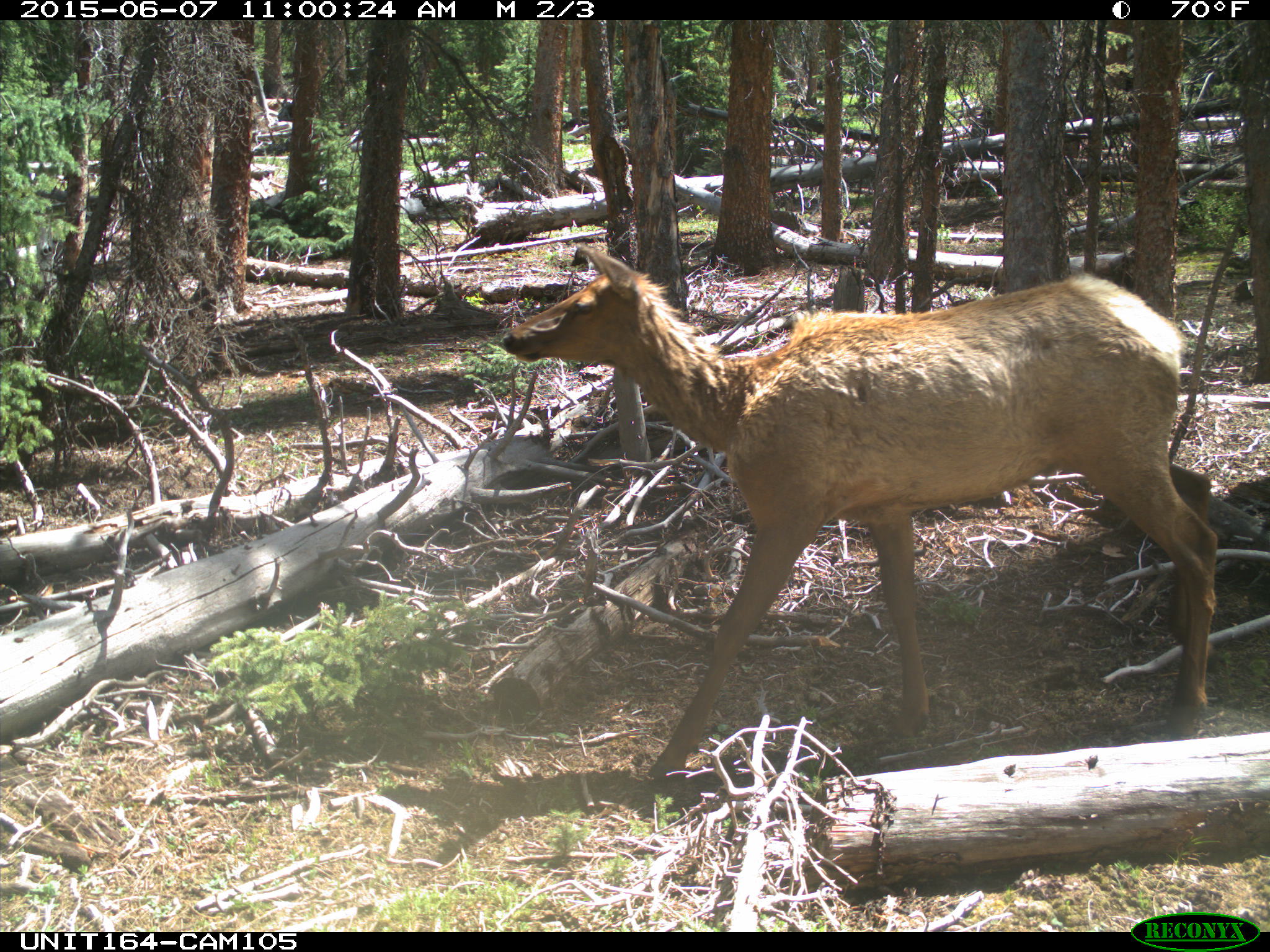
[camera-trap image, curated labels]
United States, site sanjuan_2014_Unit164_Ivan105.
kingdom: Animalia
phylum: Chordata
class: Mammalia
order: Artiodactyla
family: Cervidae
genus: Cervus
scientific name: Cervus elaphus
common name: red deer